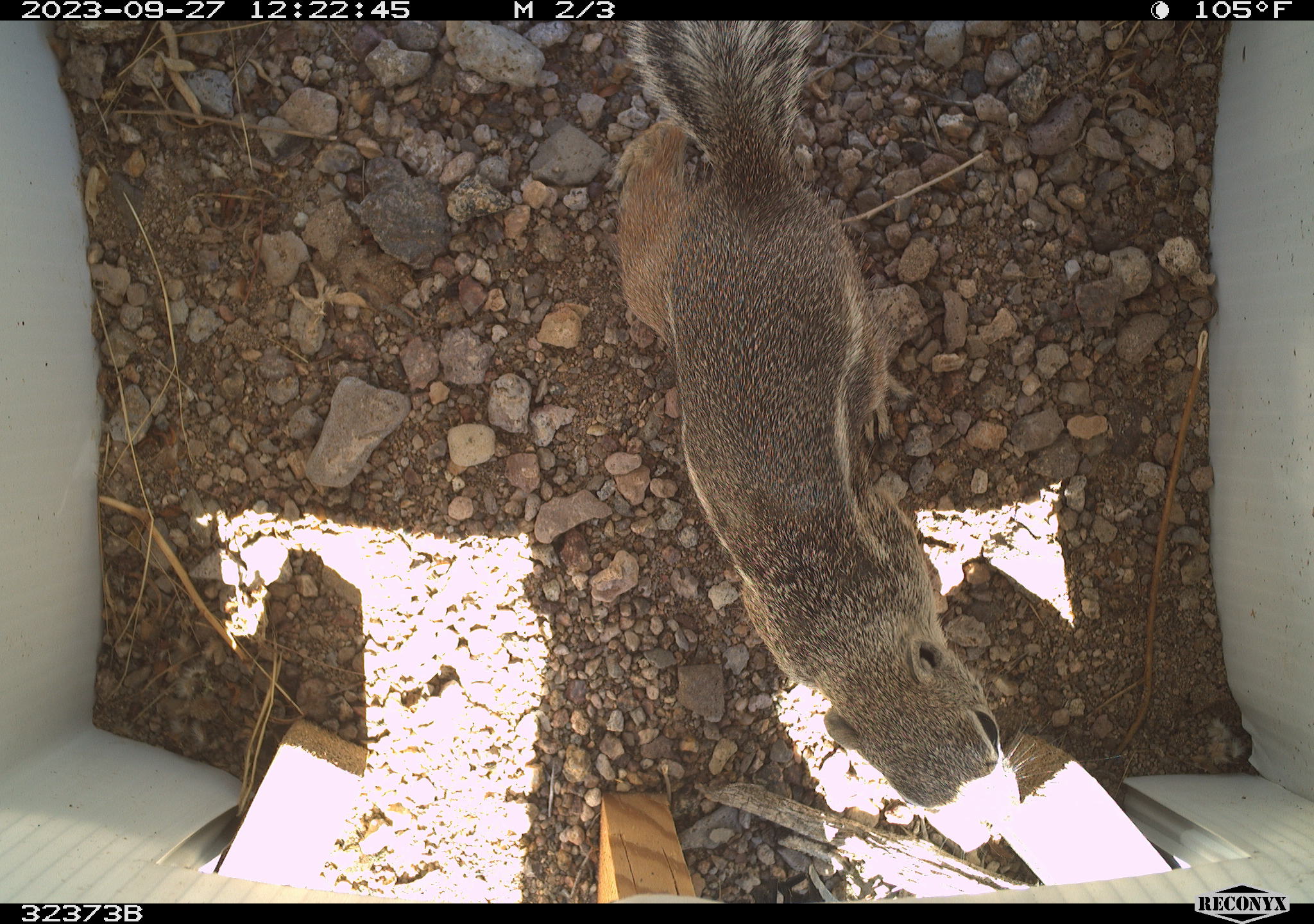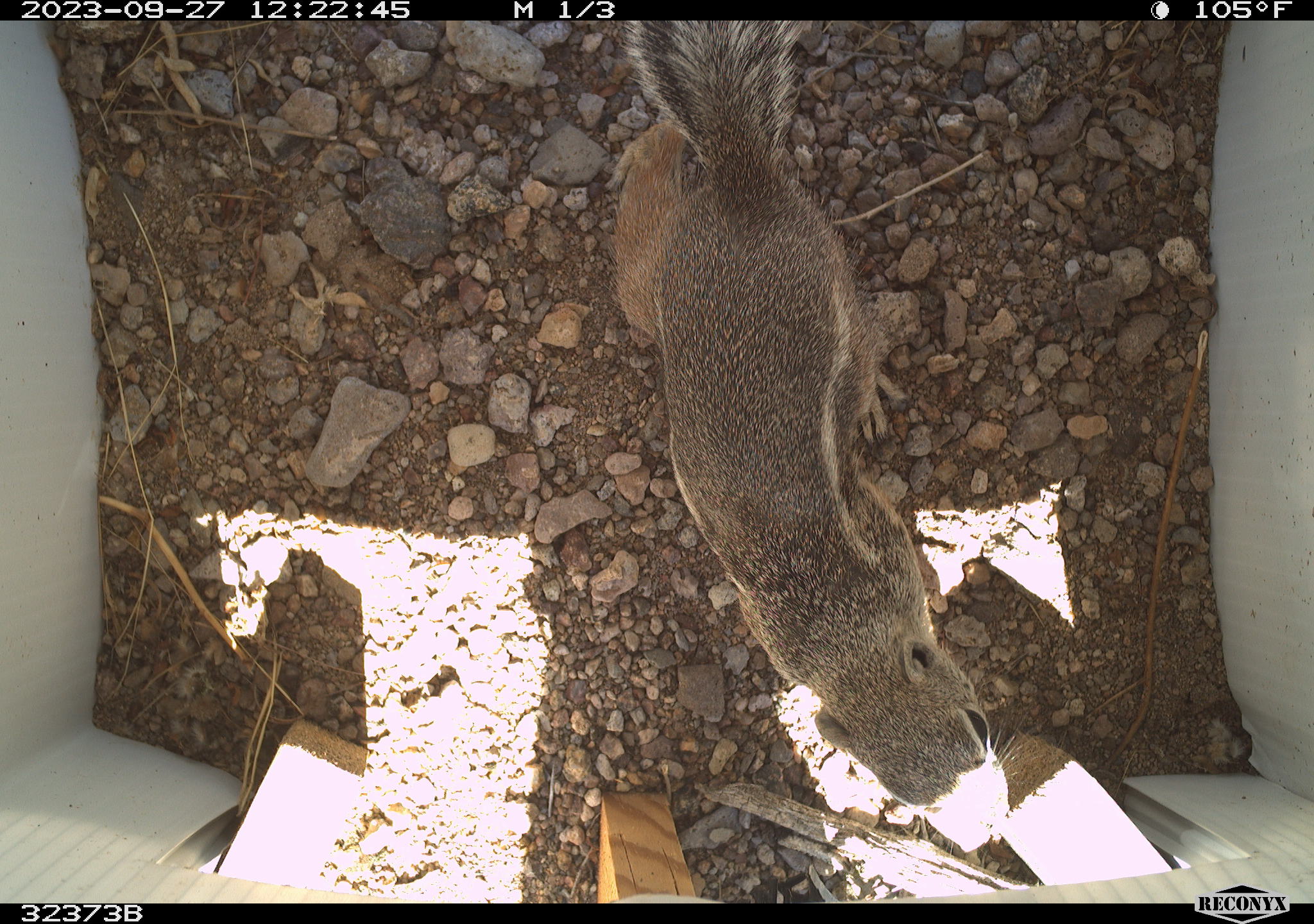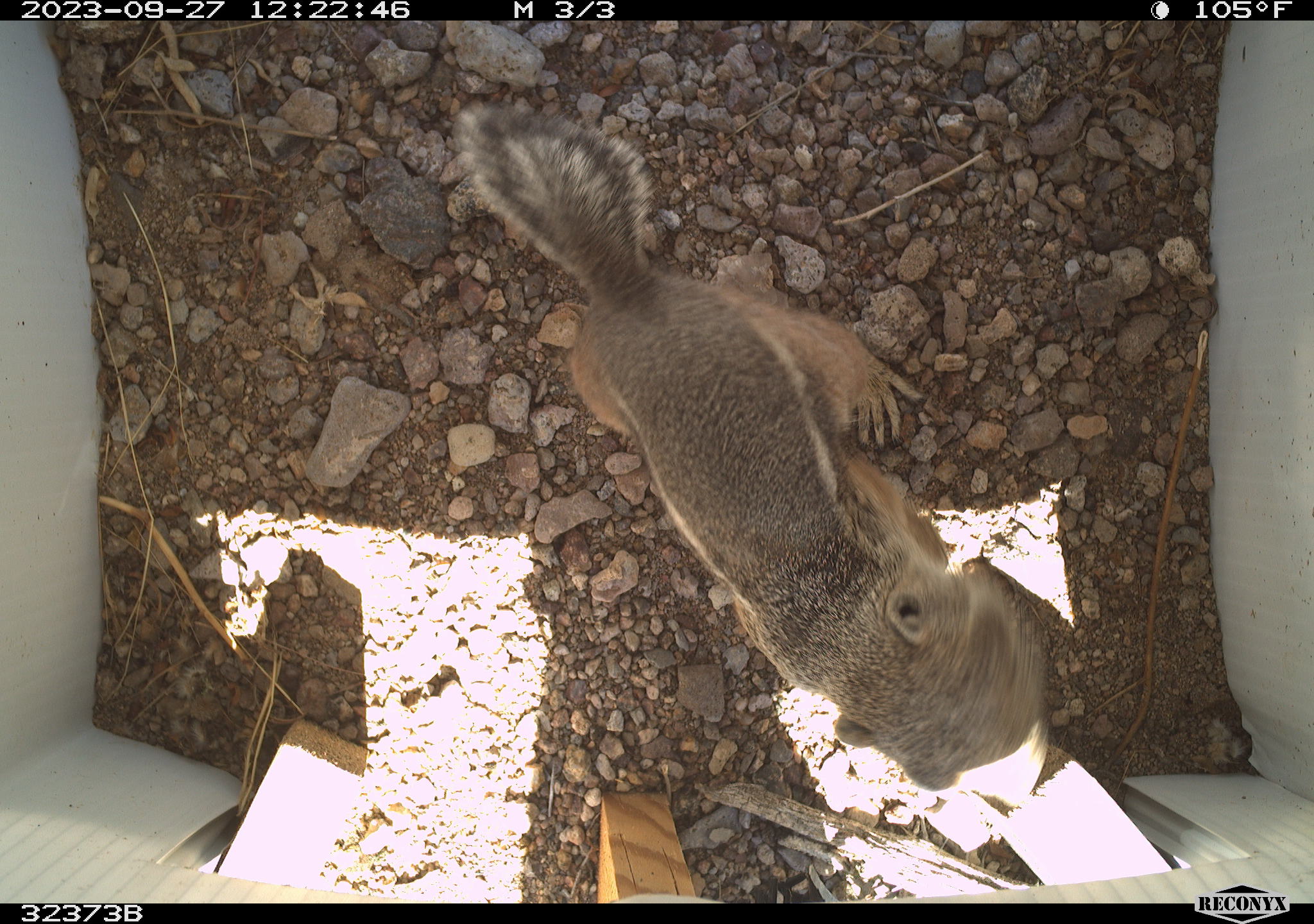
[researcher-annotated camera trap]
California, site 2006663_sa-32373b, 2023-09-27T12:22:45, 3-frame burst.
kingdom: Animalia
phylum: Chordata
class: Mammalia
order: Rodentia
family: Sciuridae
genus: Ammospermophilus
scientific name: Ammospermophilus leucurus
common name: white-tailed antelope squirrel